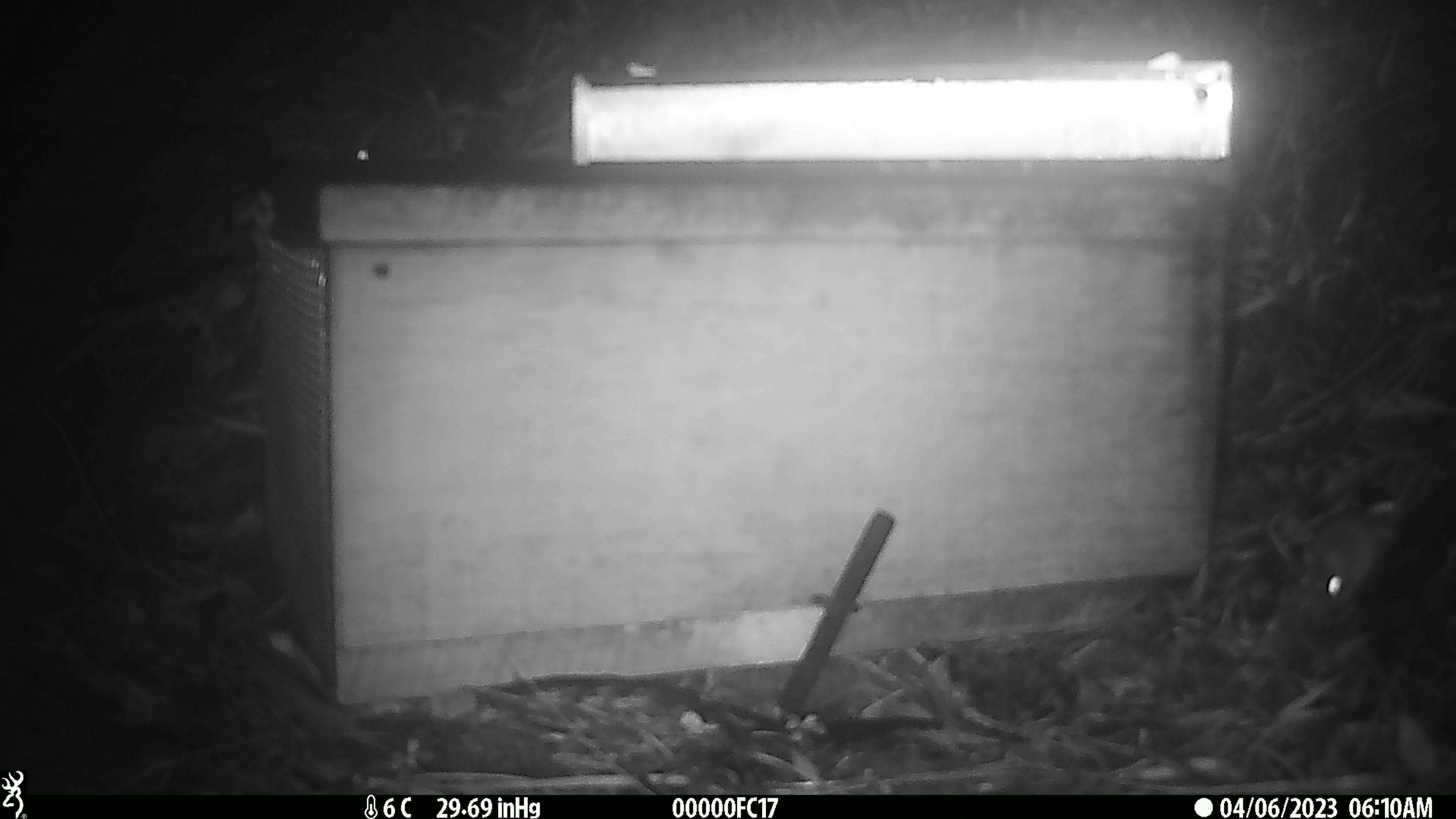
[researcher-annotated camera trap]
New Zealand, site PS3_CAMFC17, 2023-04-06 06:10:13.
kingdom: Animalia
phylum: Chordata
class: Mammalia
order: Rodentia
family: Muridae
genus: Mus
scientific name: Mus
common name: mouse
Mouse (Mus).